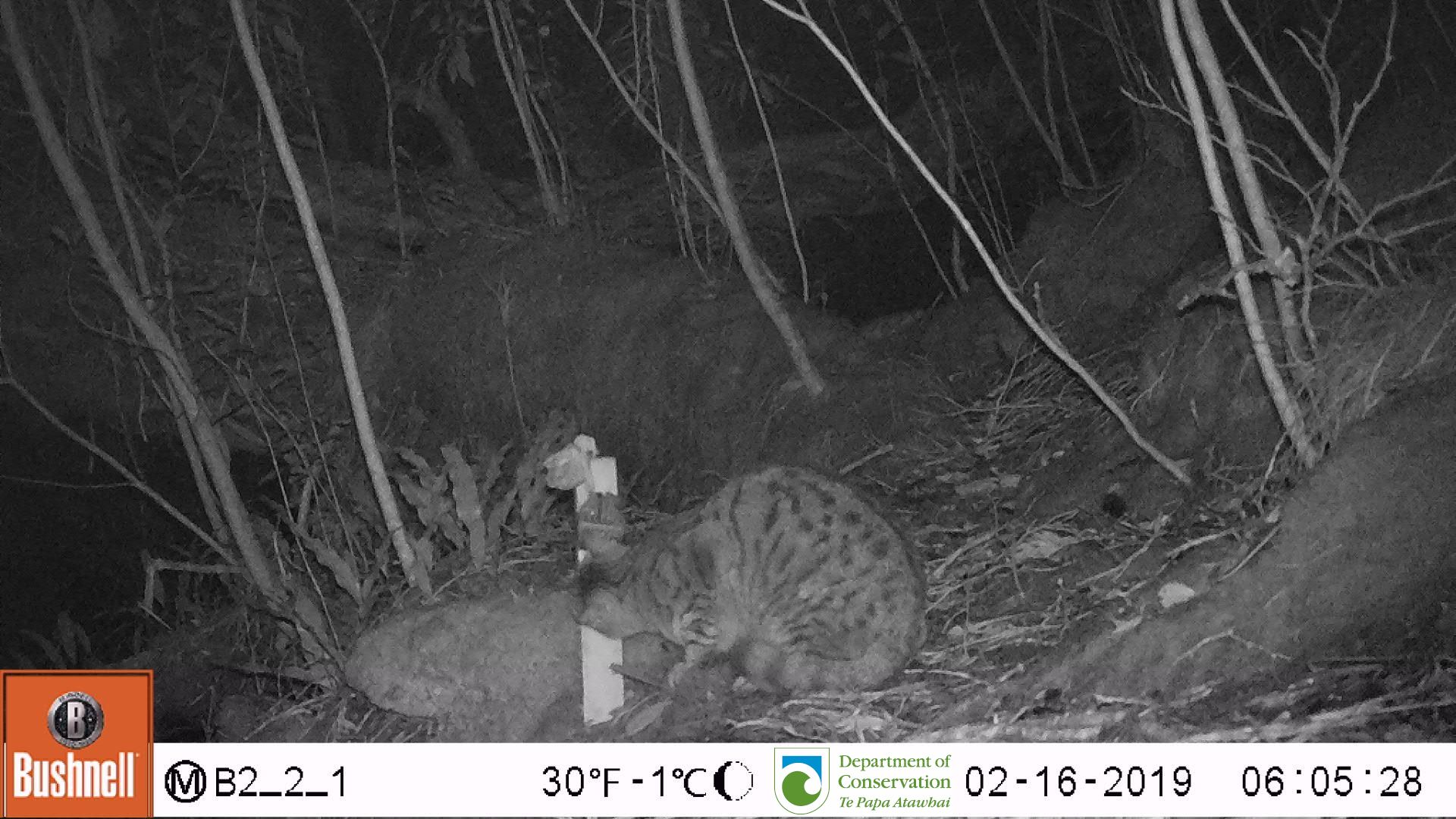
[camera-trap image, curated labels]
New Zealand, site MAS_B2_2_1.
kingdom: Animalia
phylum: Chordata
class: Mammalia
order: Carnivora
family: Felidae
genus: Felis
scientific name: Felis catus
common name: domestic cat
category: cat